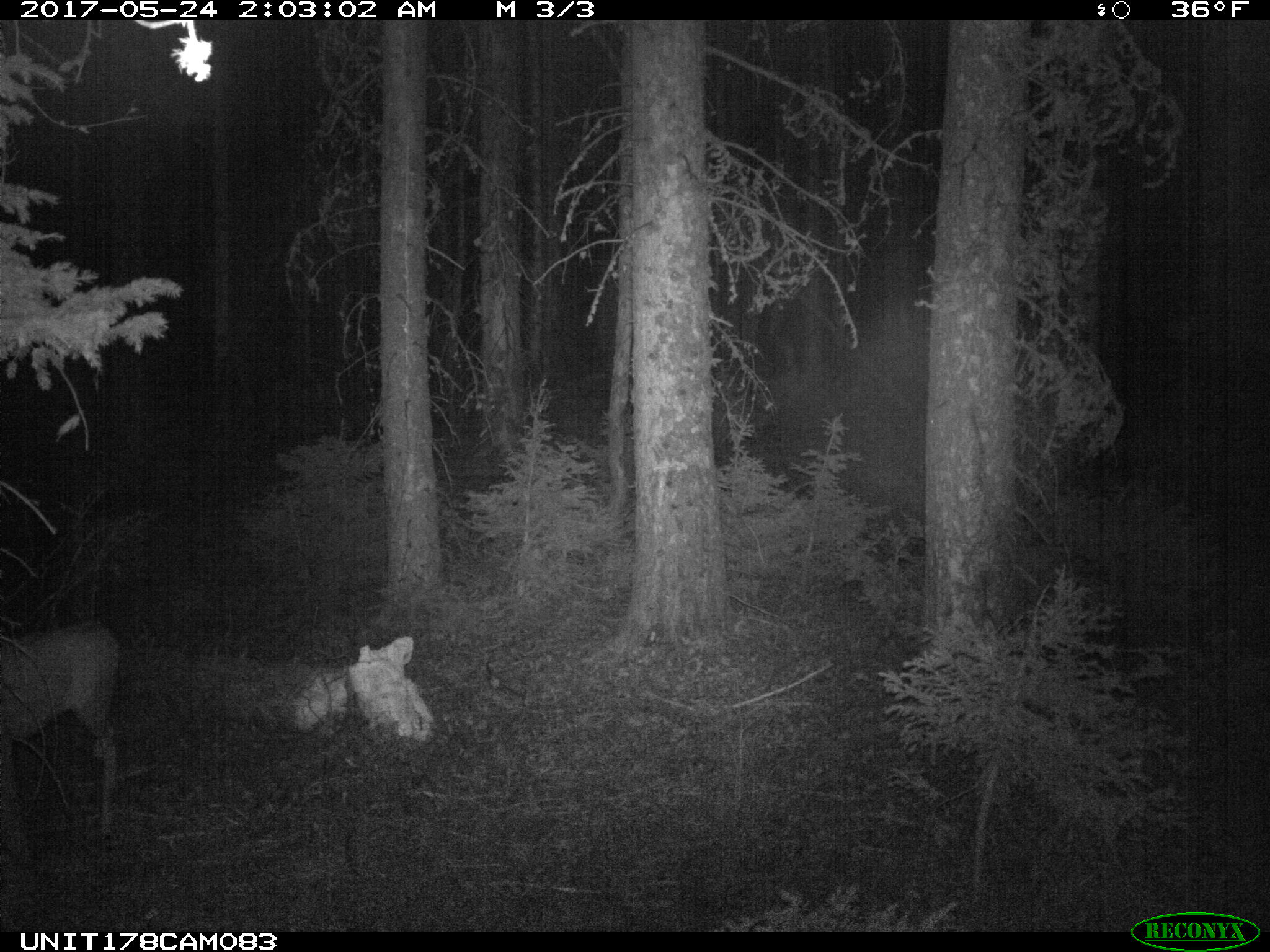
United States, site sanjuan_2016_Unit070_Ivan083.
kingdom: Animalia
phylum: Chordata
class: Mammalia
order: Artiodactyla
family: Cervidae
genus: Odocoileus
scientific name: Odocoileus hemionus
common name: mule deer